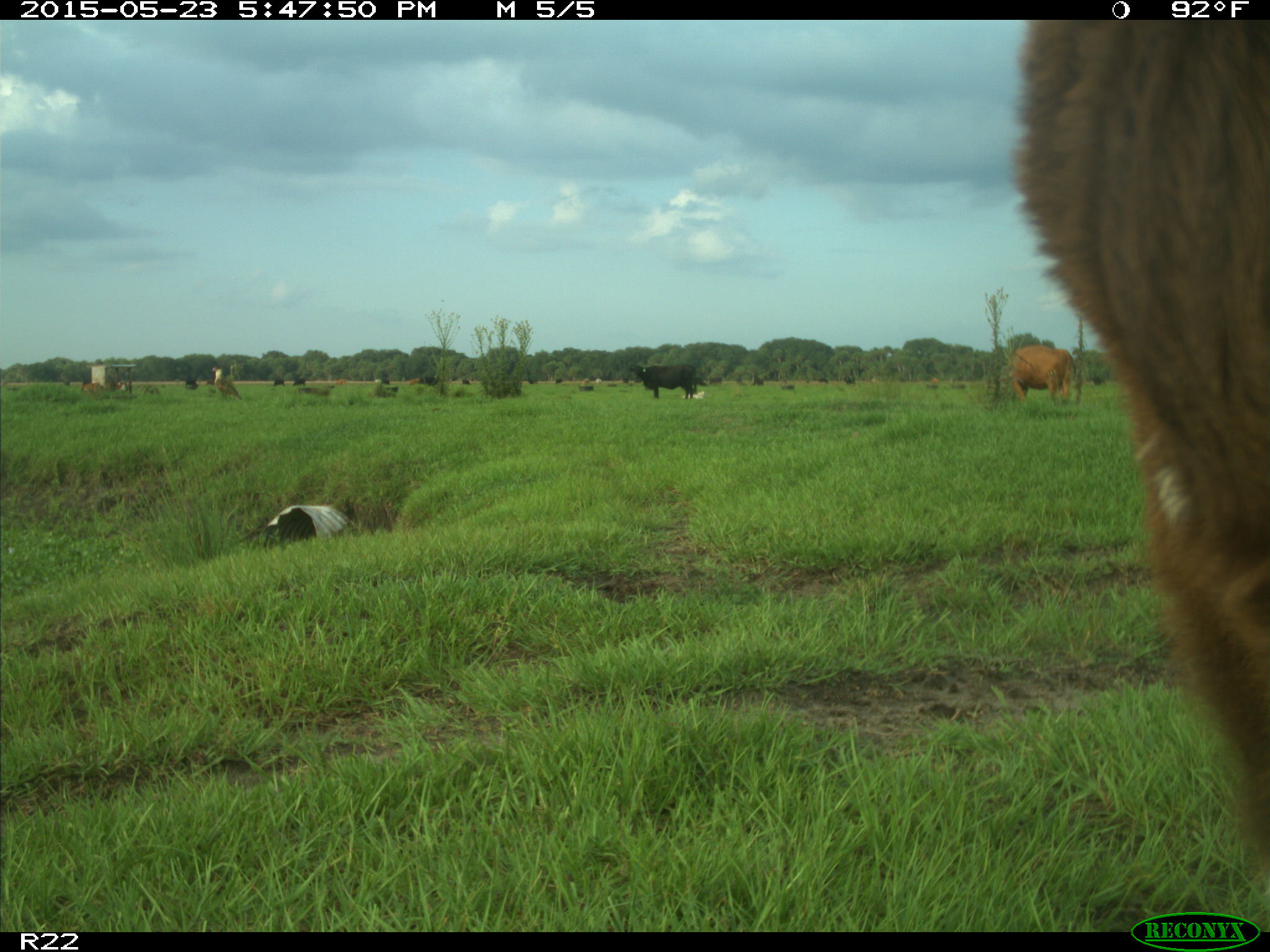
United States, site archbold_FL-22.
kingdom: Animalia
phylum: Chordata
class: Mammalia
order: Artiodactyla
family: Bovidae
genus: Bos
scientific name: Bos taurus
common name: domestic cow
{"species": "Bos taurus (domestic cow)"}